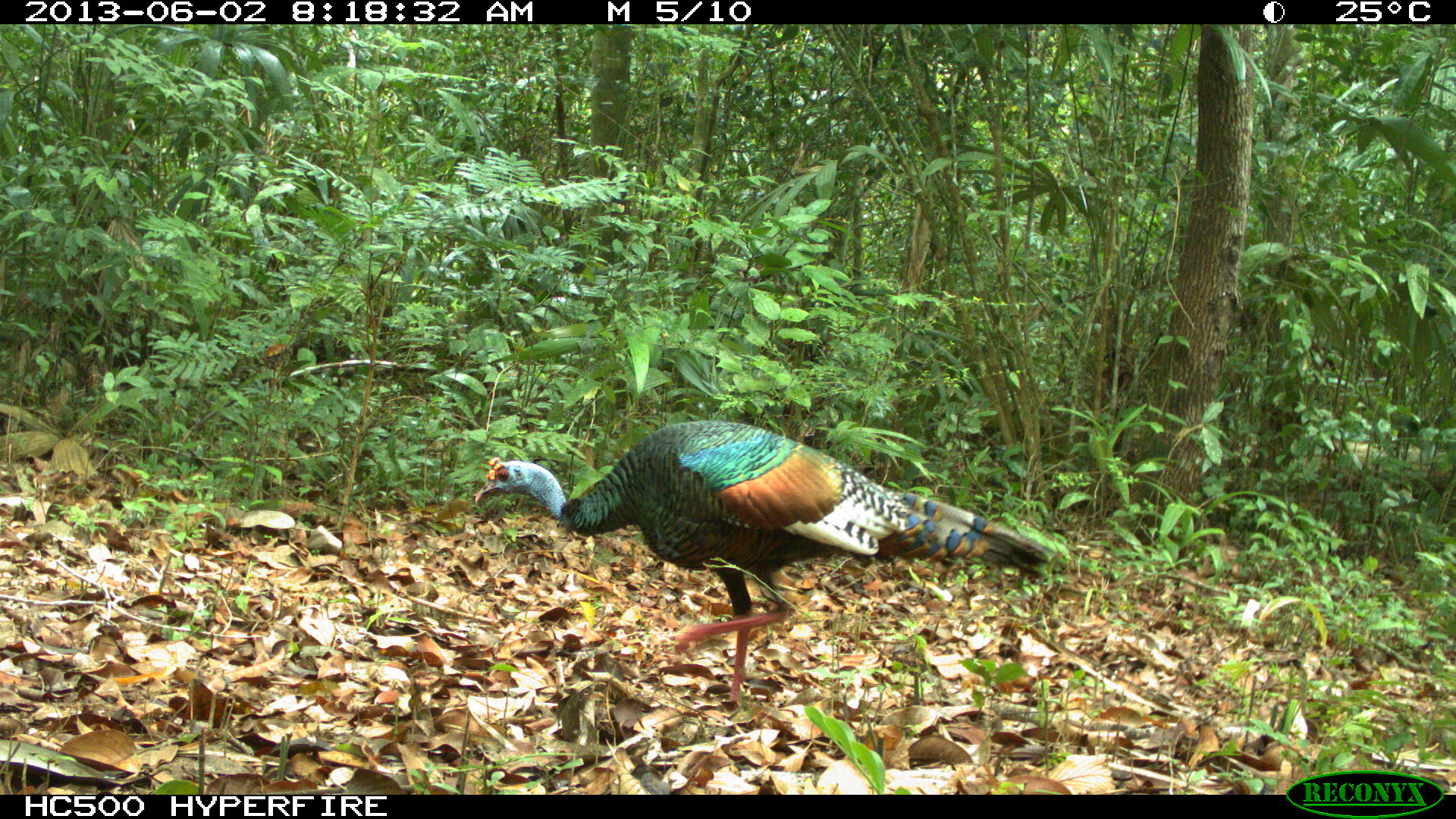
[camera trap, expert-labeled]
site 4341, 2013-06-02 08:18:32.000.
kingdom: Animalia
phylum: Chordata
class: Aves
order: Galliformes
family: Phasianidae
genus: Meleagris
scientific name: Meleagris ocellata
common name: ocellated turkey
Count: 1.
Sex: male.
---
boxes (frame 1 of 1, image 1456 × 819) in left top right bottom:
meleagris ocellata: 472 417 1059 712